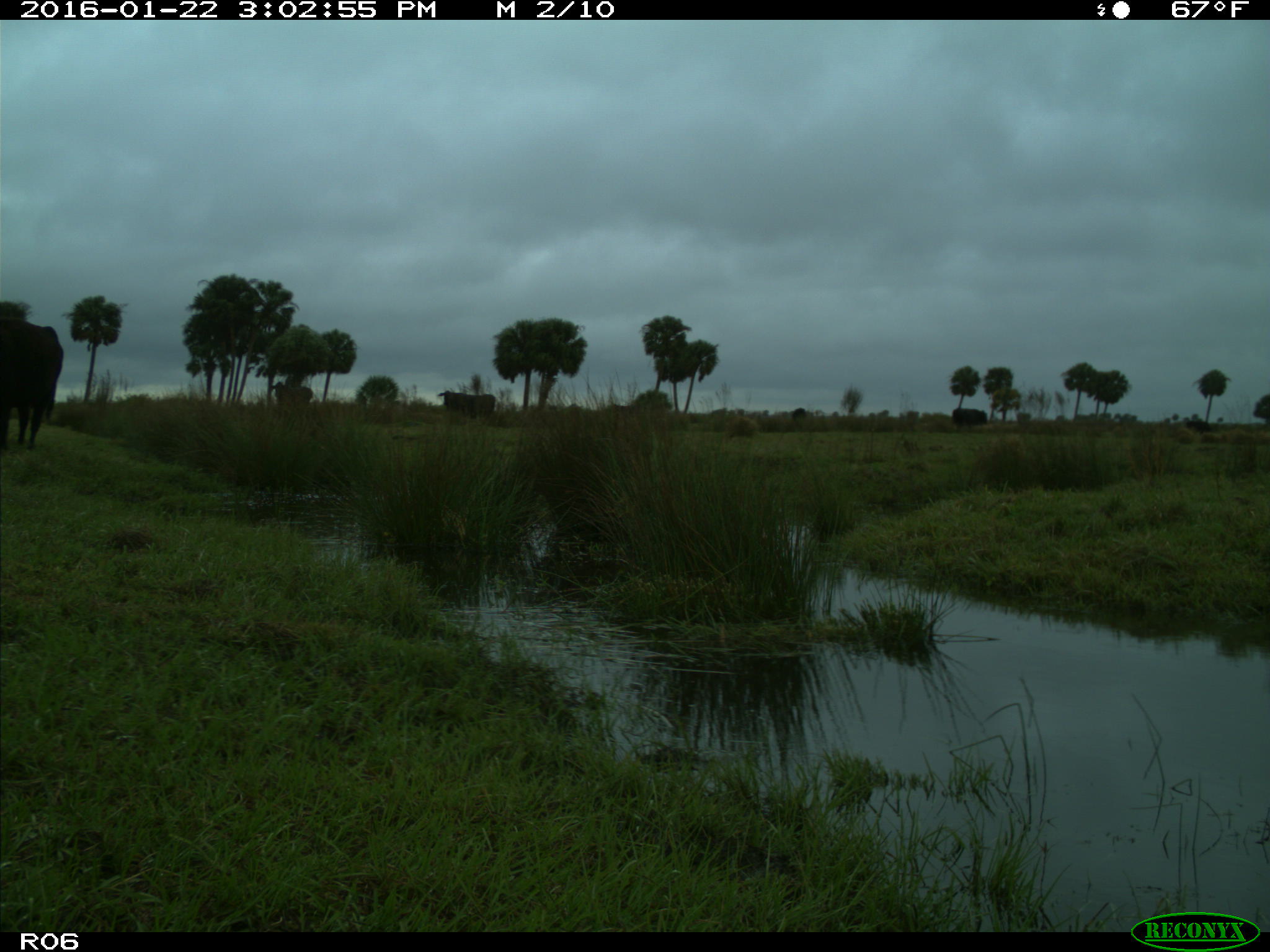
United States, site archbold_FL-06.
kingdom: Animalia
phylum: Chordata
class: Mammalia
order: Artiodactyla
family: Bovidae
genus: Bos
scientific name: Bos taurus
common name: domestic cow